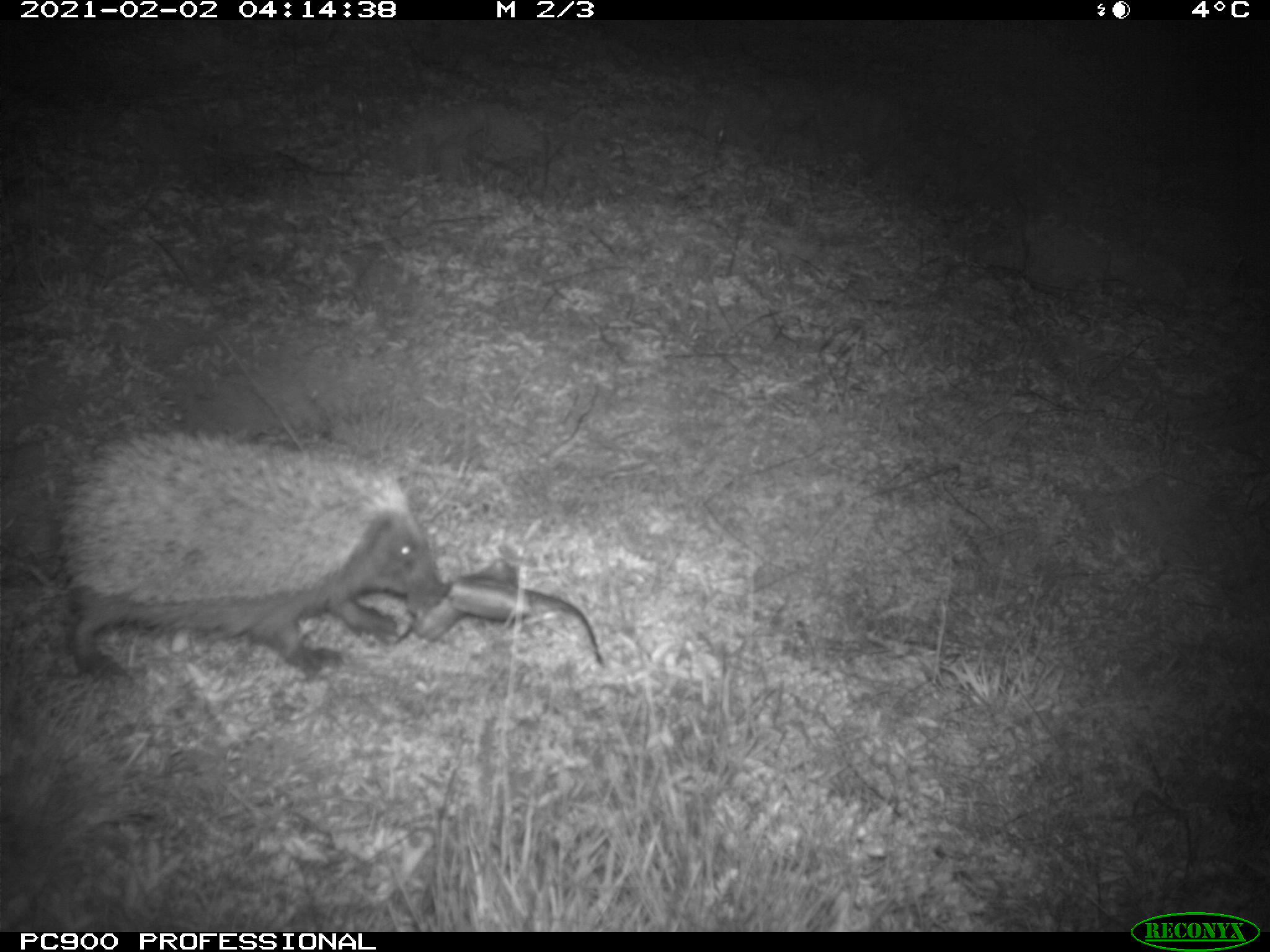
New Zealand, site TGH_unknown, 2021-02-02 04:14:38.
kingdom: Animalia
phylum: Chordata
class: Mammalia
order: Eulipotyphla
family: Erinaceidae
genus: Erinaceus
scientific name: Erinaceus europaeus europaeus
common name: european hedgehog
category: hedgehog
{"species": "hedgehog (european hedgehog) (Erinaceus europaeus europaeus)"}